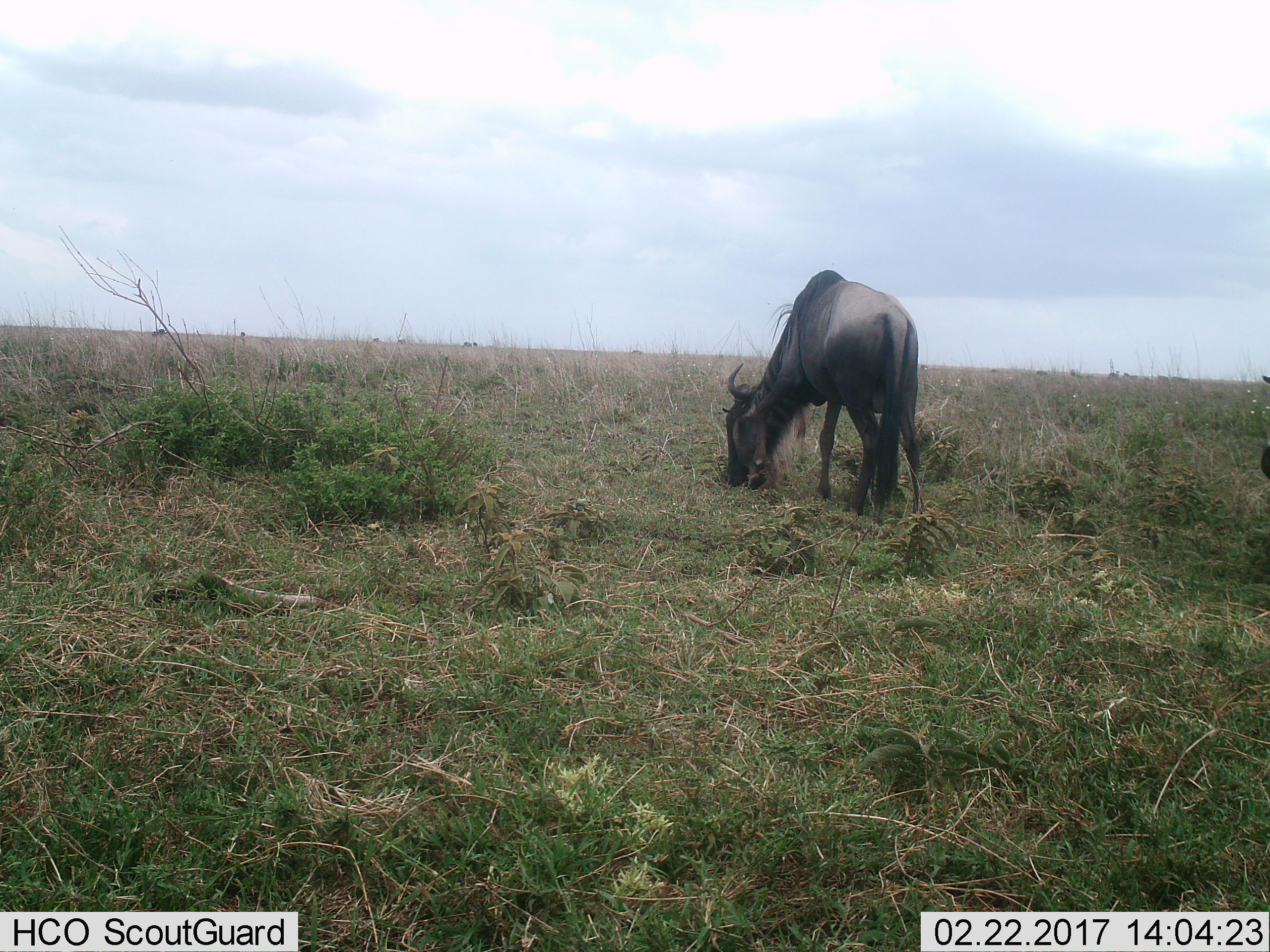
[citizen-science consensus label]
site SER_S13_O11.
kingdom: Animalia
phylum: Chordata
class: Mammalia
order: Artiodactyla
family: Bovidae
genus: Connochaetes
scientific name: Connochaetes taurinus taurinus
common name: blue wildebeest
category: wildebeestblue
Wildebeestblue (blue wildebeest) (Connochaetes taurinus taurinus), count 1. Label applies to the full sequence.